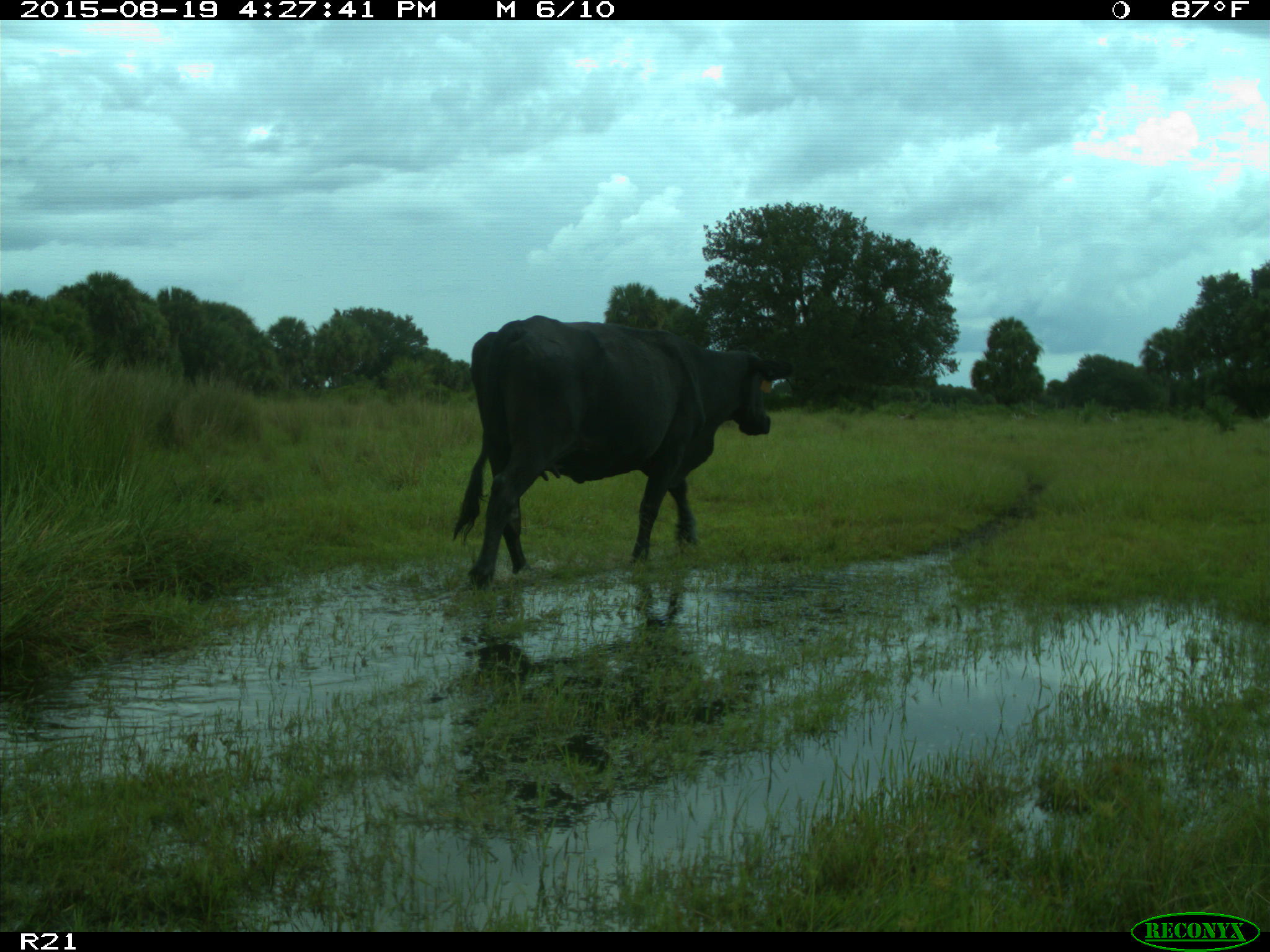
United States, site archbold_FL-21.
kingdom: Animalia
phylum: Chordata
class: Mammalia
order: Artiodactyla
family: Bovidae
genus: Bos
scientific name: Bos taurus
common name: domestic cow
Bos taurus (domestic cow).